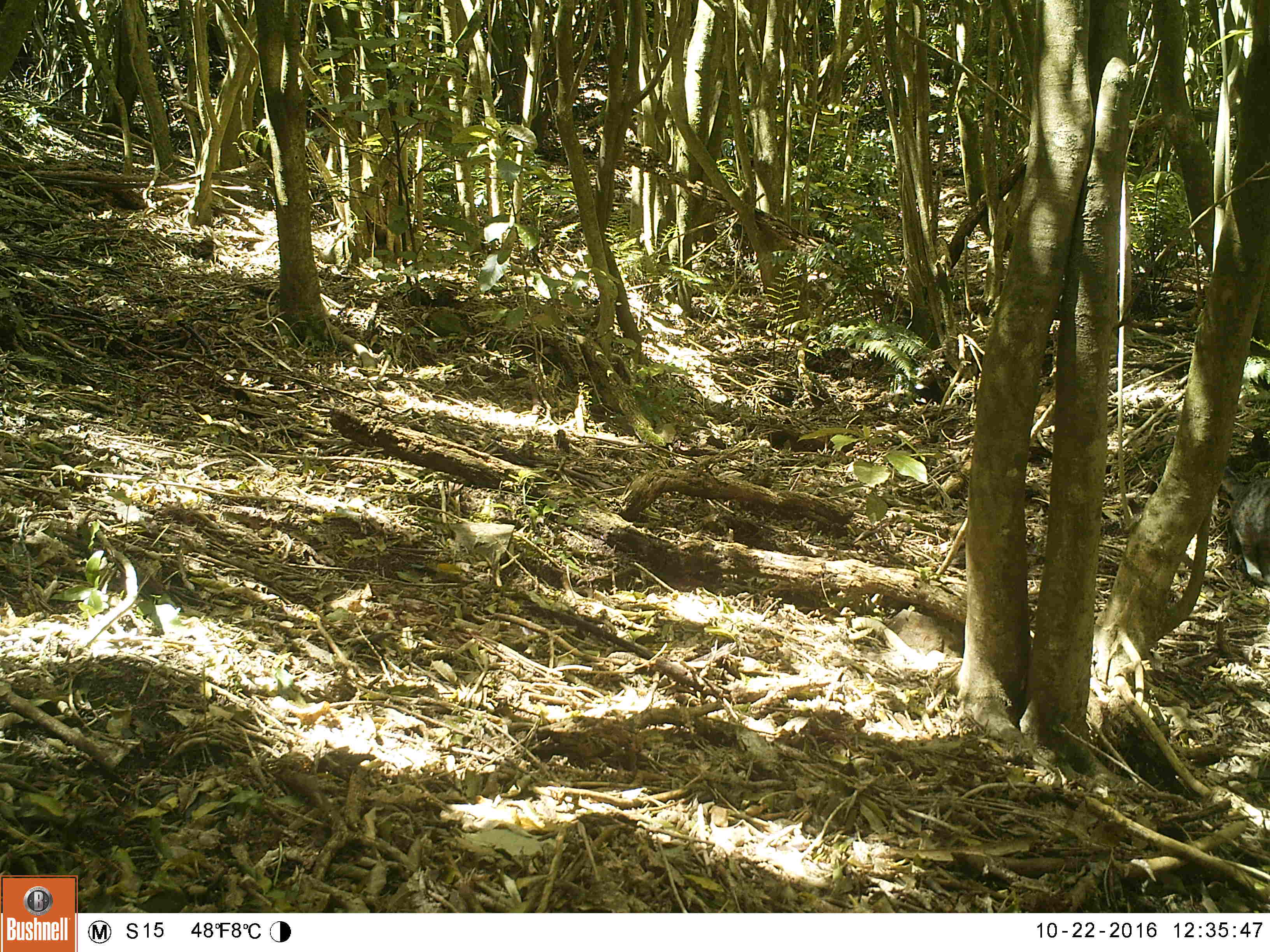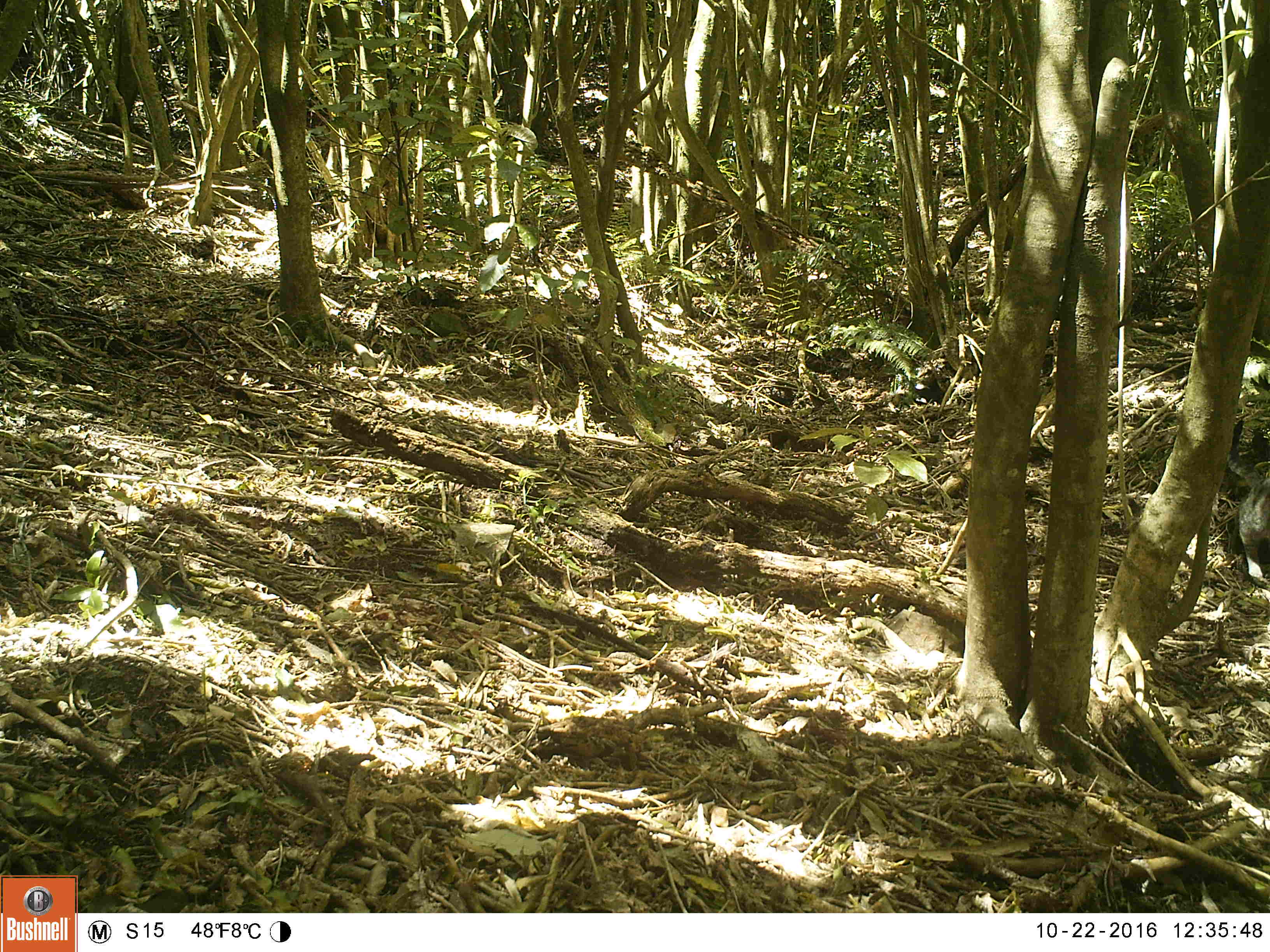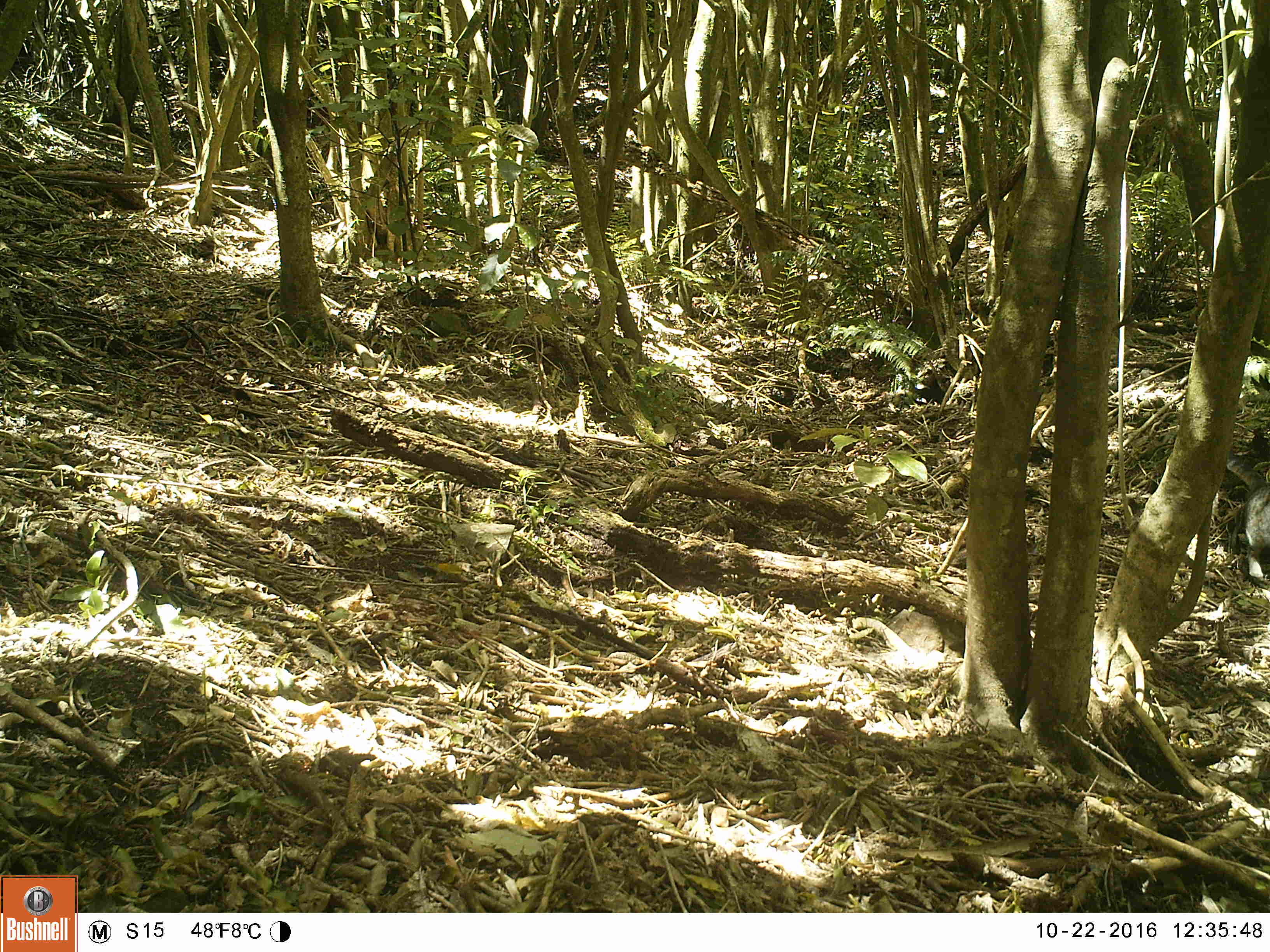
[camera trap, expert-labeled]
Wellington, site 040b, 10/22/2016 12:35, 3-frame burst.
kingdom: Animalia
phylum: Chordata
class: Mammalia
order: Carnivora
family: Felidae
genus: Felis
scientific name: Felis catus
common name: cat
Cat (Felis catus).